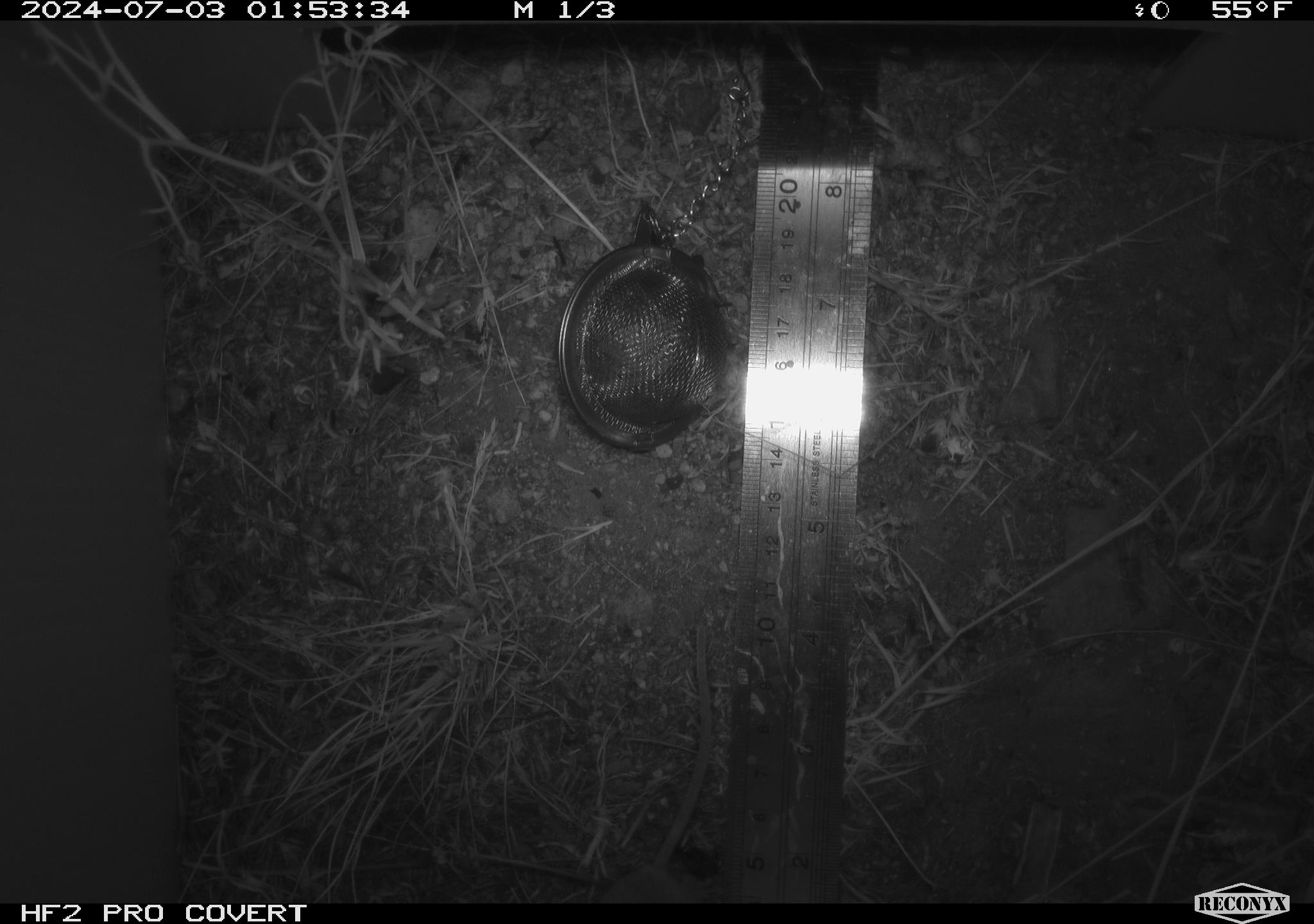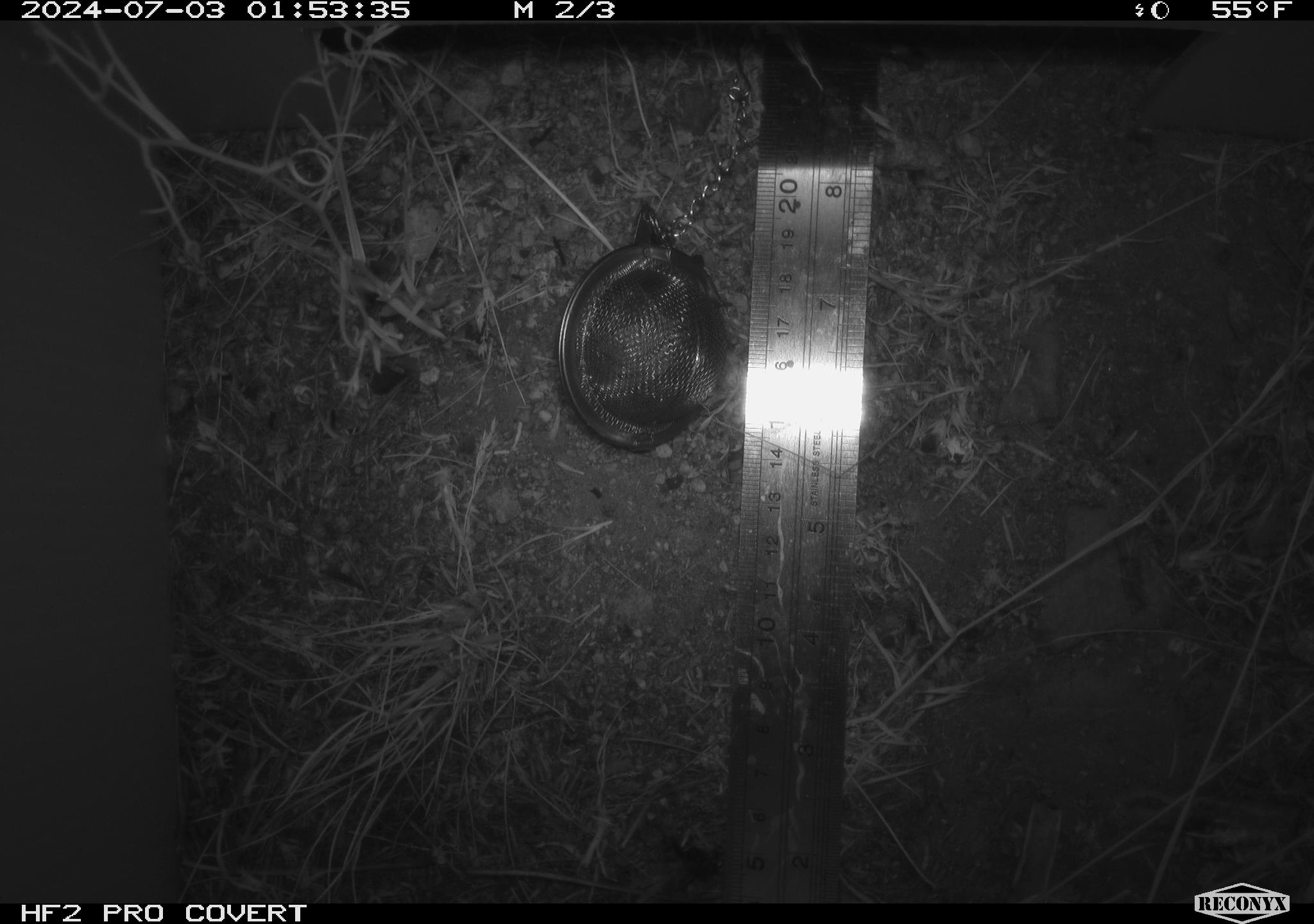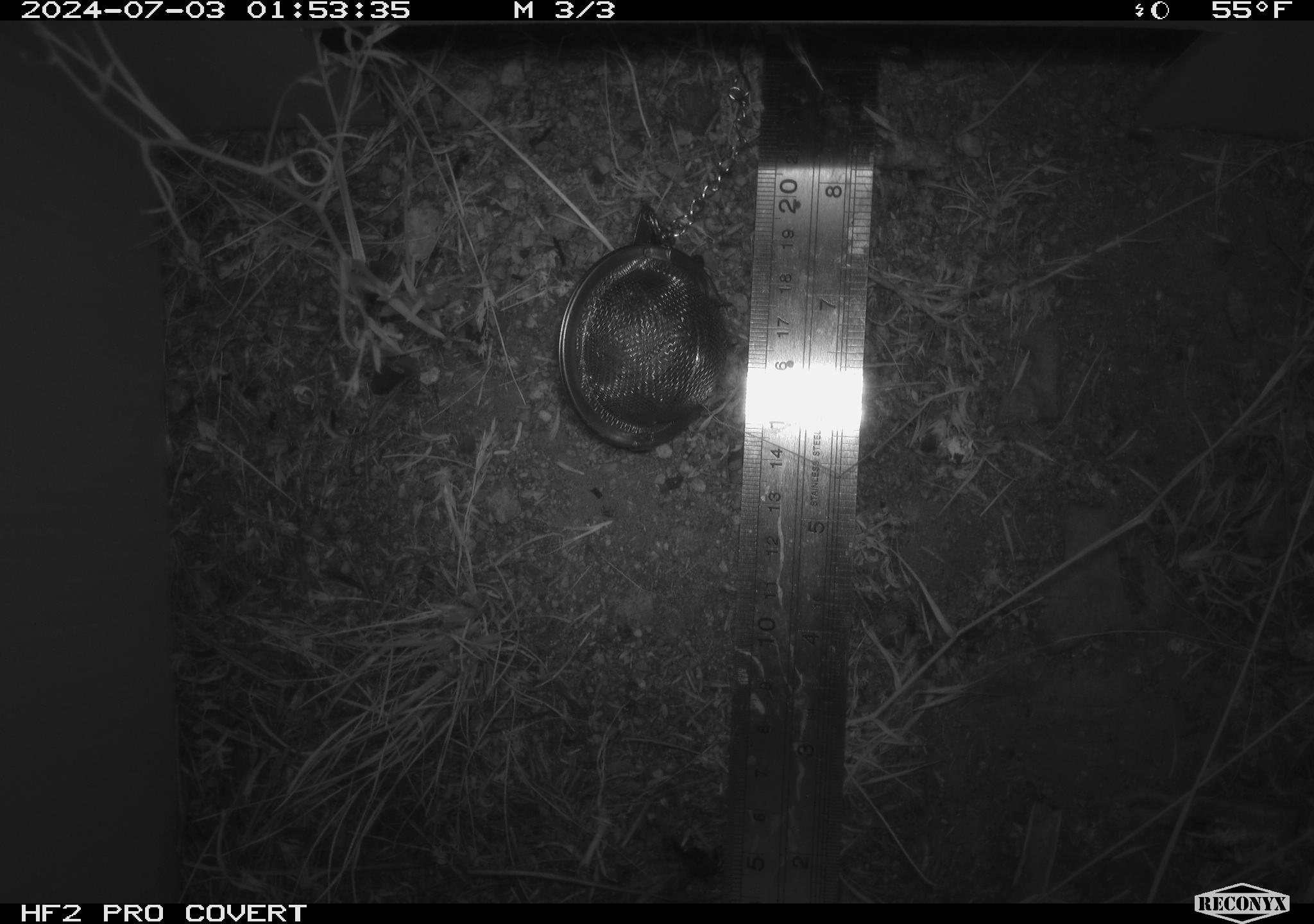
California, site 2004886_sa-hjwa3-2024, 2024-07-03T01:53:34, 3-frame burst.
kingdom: Animalia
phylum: Chordata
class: Mammalia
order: Rodentia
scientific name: Rodentia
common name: rodent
Rodent (Rodentia).